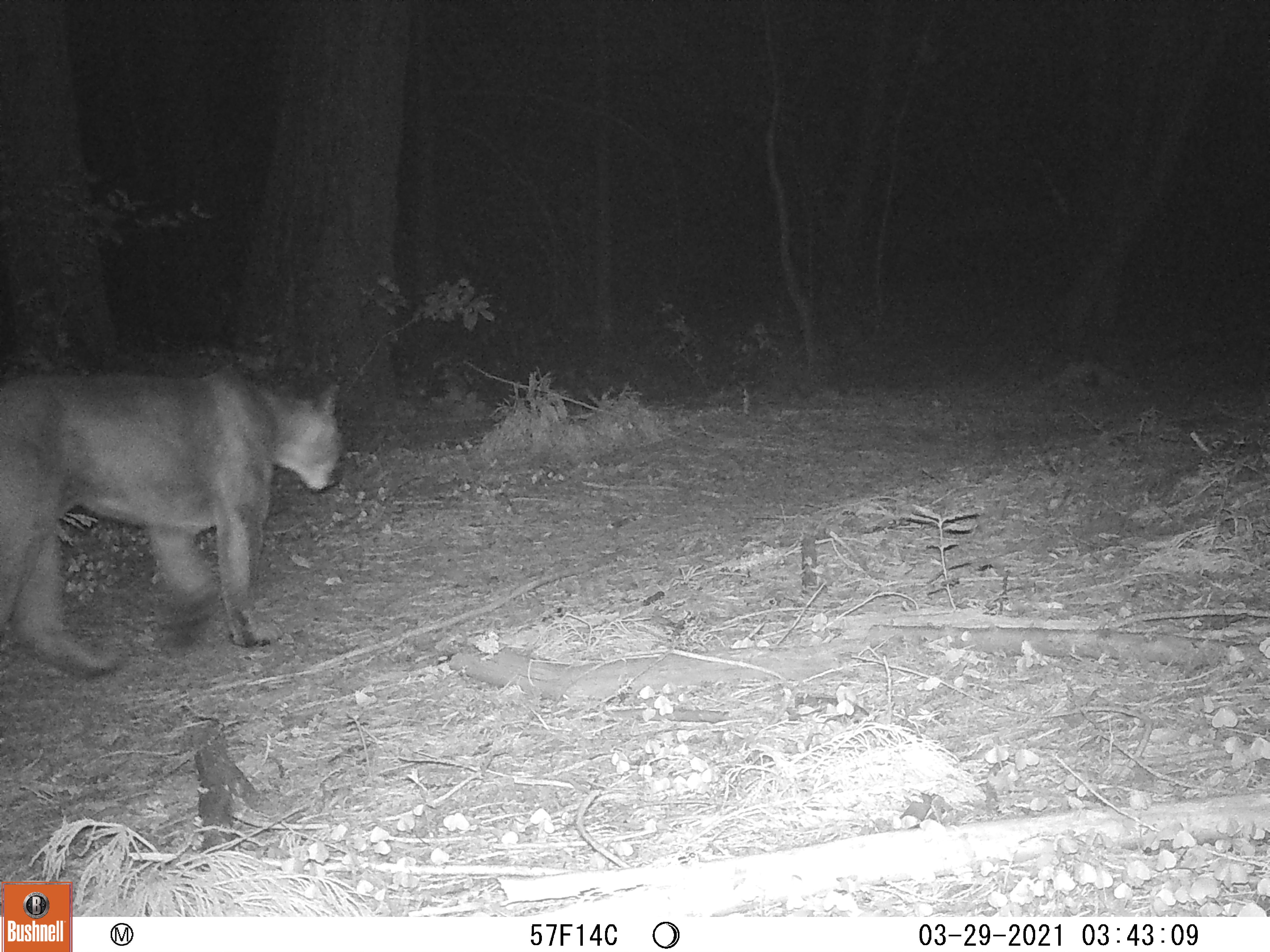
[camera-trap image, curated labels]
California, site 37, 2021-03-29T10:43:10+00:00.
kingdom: Animalia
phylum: Chordata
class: Mammalia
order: Carnivora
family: Felidae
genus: Puma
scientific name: Puma concolor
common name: puma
Puma (Puma concolor).